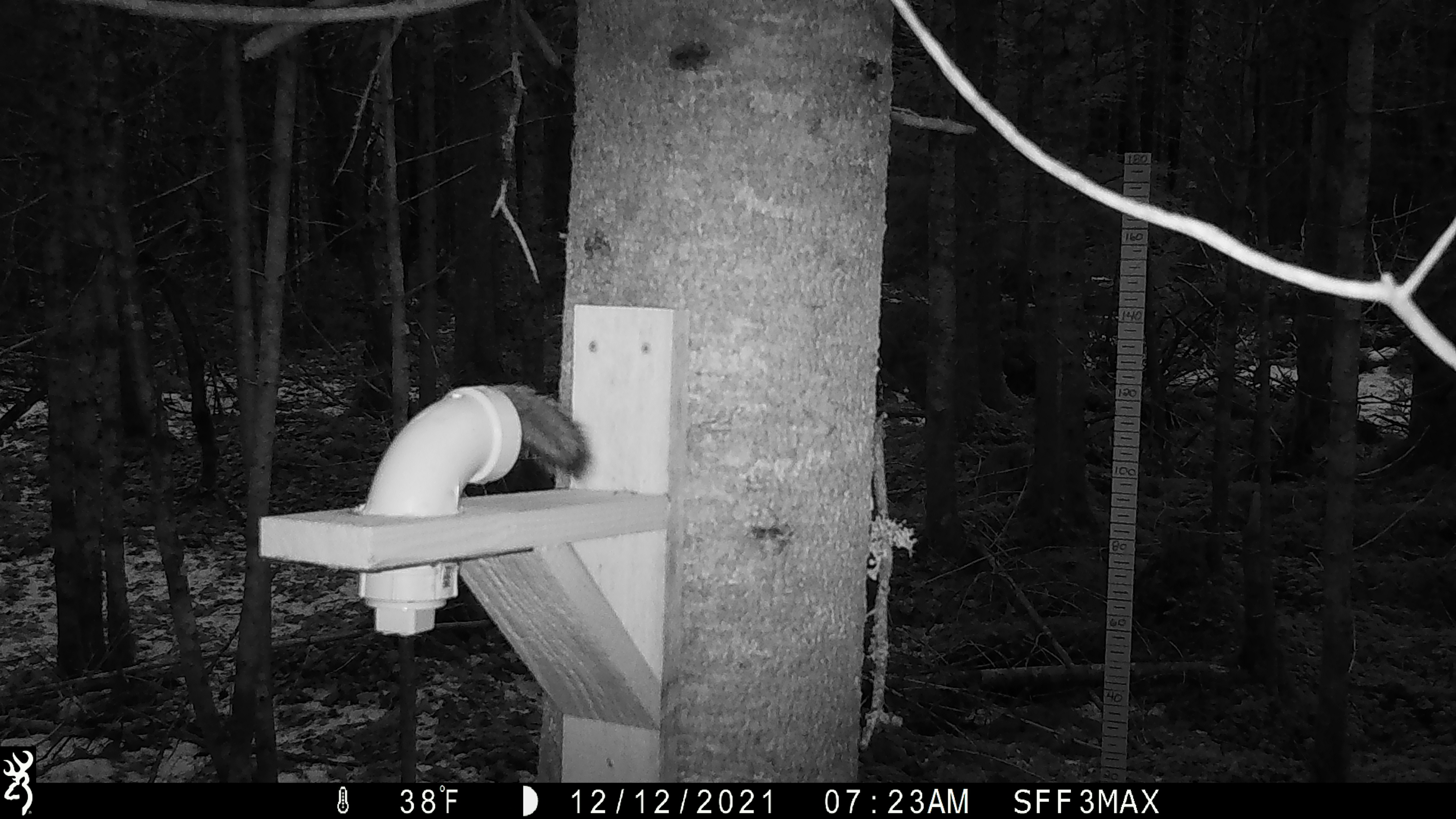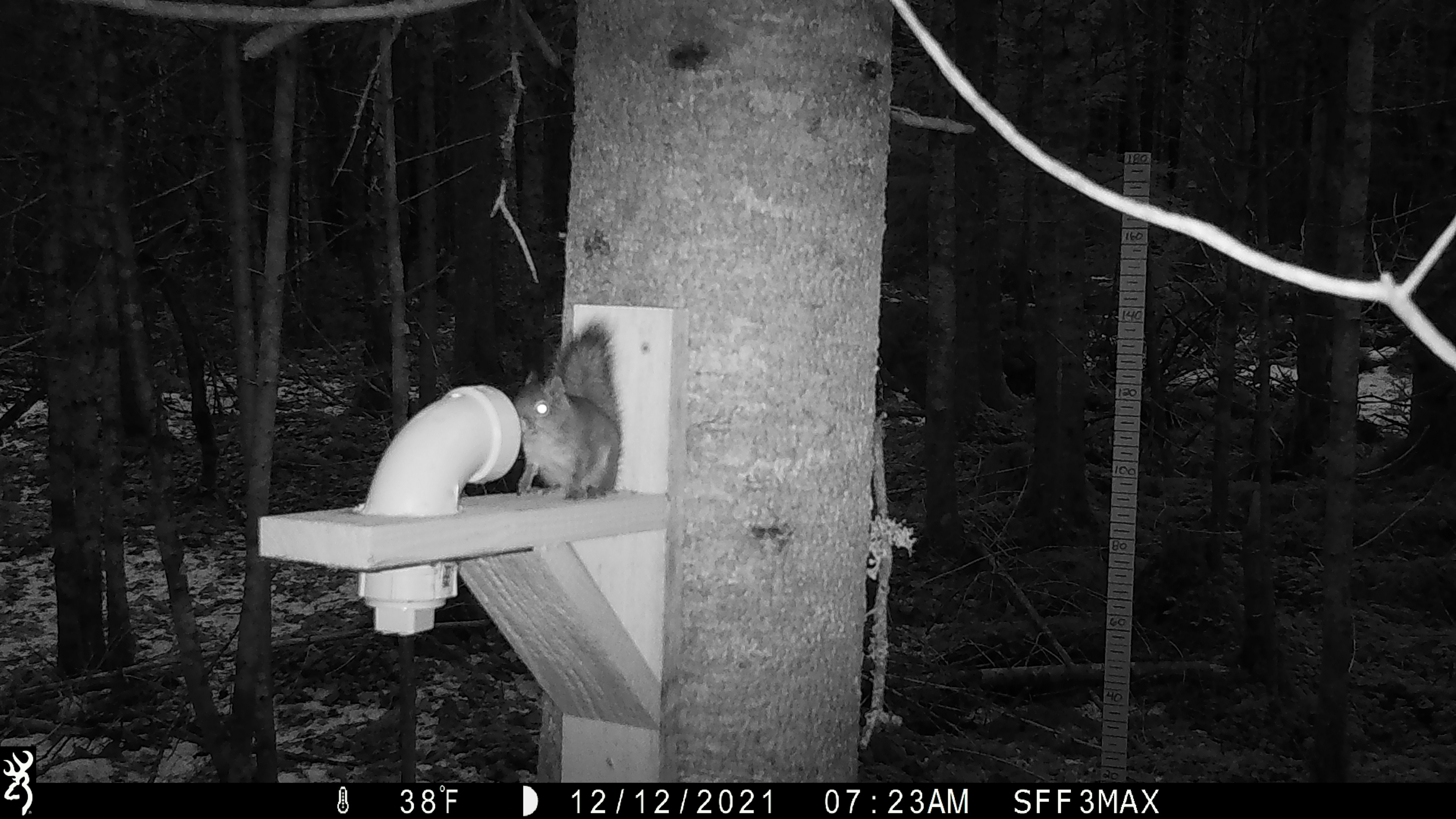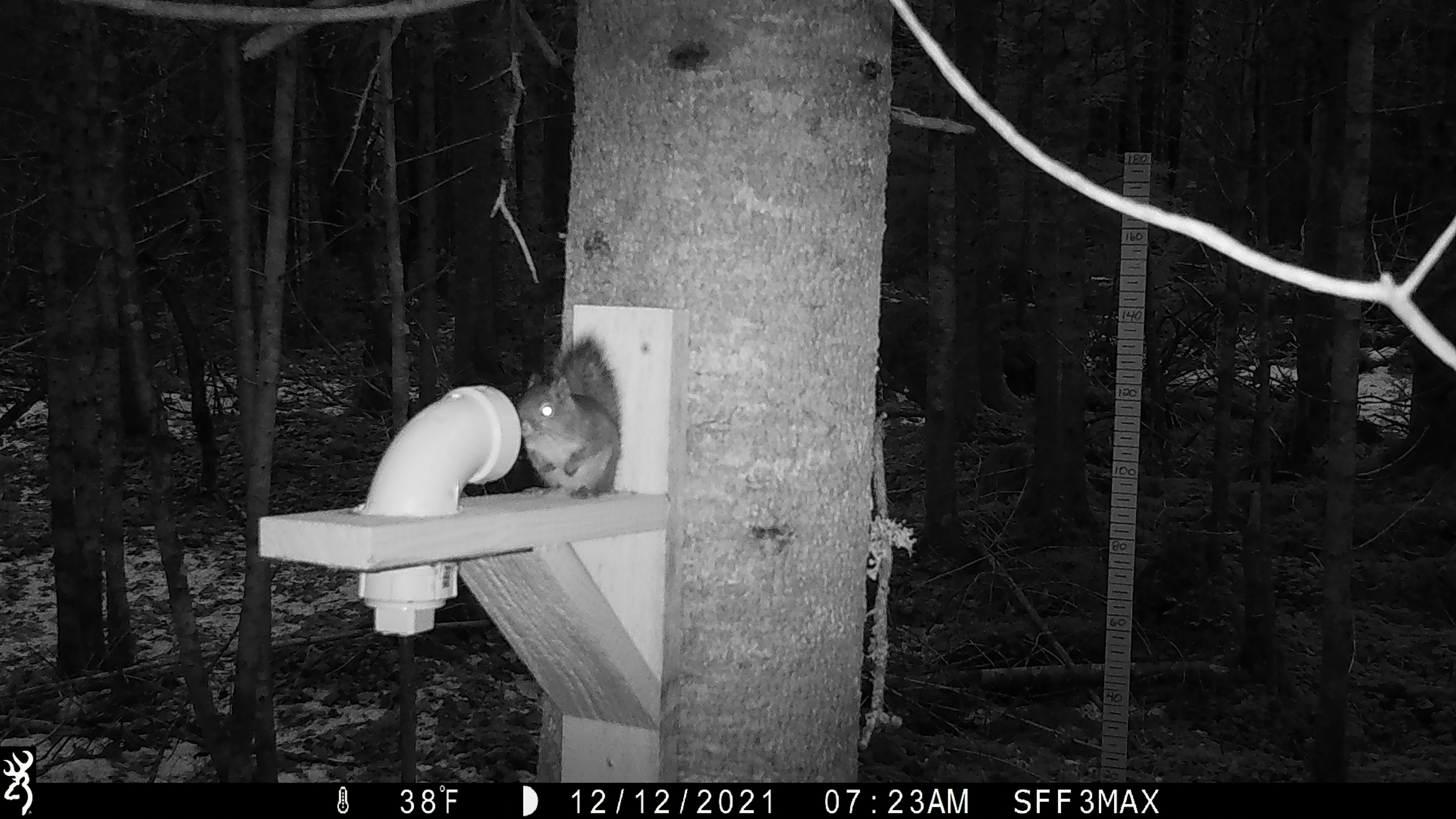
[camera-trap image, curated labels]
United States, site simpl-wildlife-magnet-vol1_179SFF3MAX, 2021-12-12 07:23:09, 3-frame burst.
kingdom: Animalia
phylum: Chordata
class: Mammalia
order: Rodentia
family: Sciuridae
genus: Tamiasciurus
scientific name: Tamiasciurus hudsonicus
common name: red squirrel